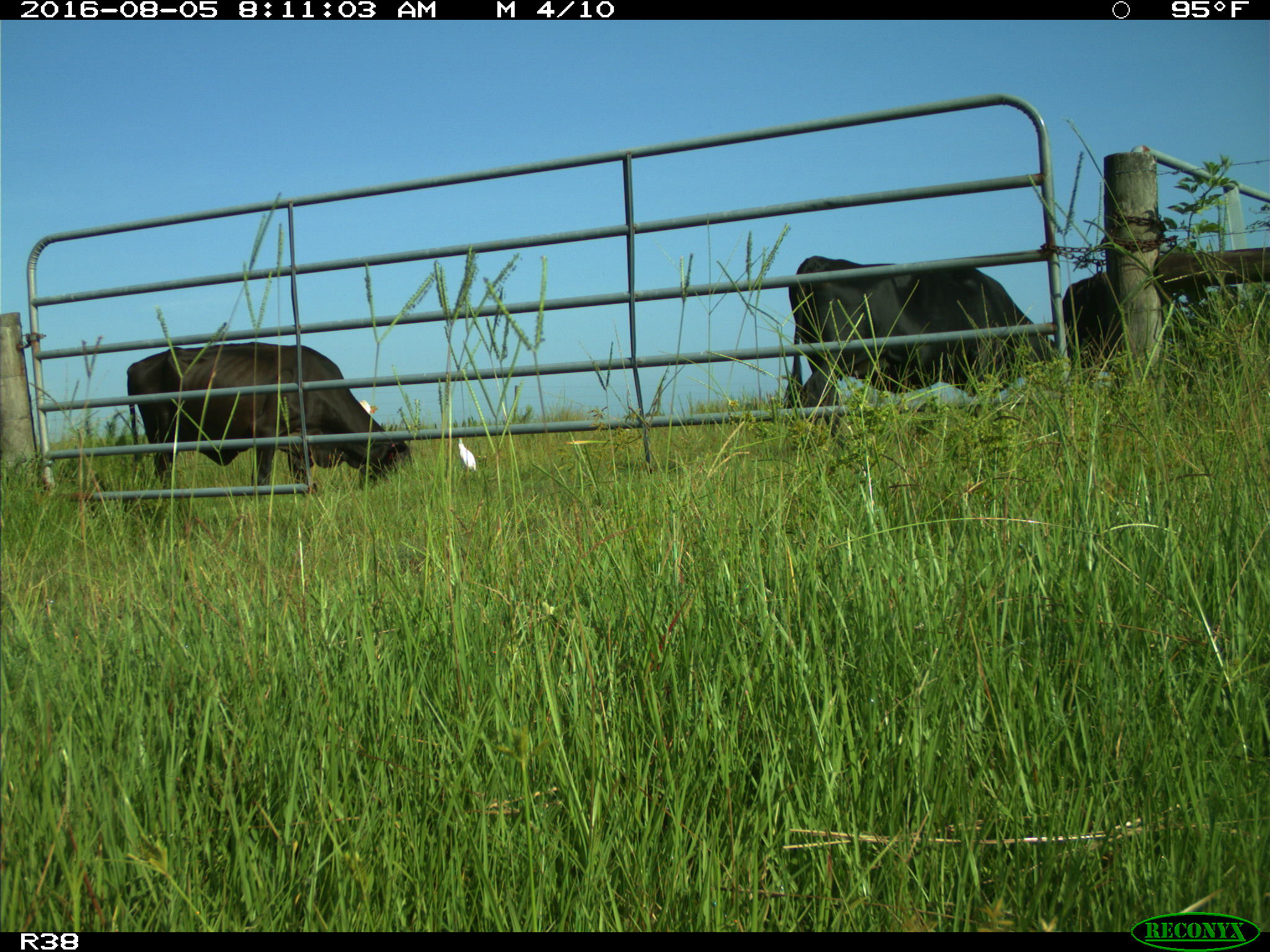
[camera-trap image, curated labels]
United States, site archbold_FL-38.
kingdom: Animalia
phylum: Chordata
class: Mammalia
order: Artiodactyla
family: Bovidae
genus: Bos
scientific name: Bos taurus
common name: domestic cow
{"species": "Bos taurus (domestic cow)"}